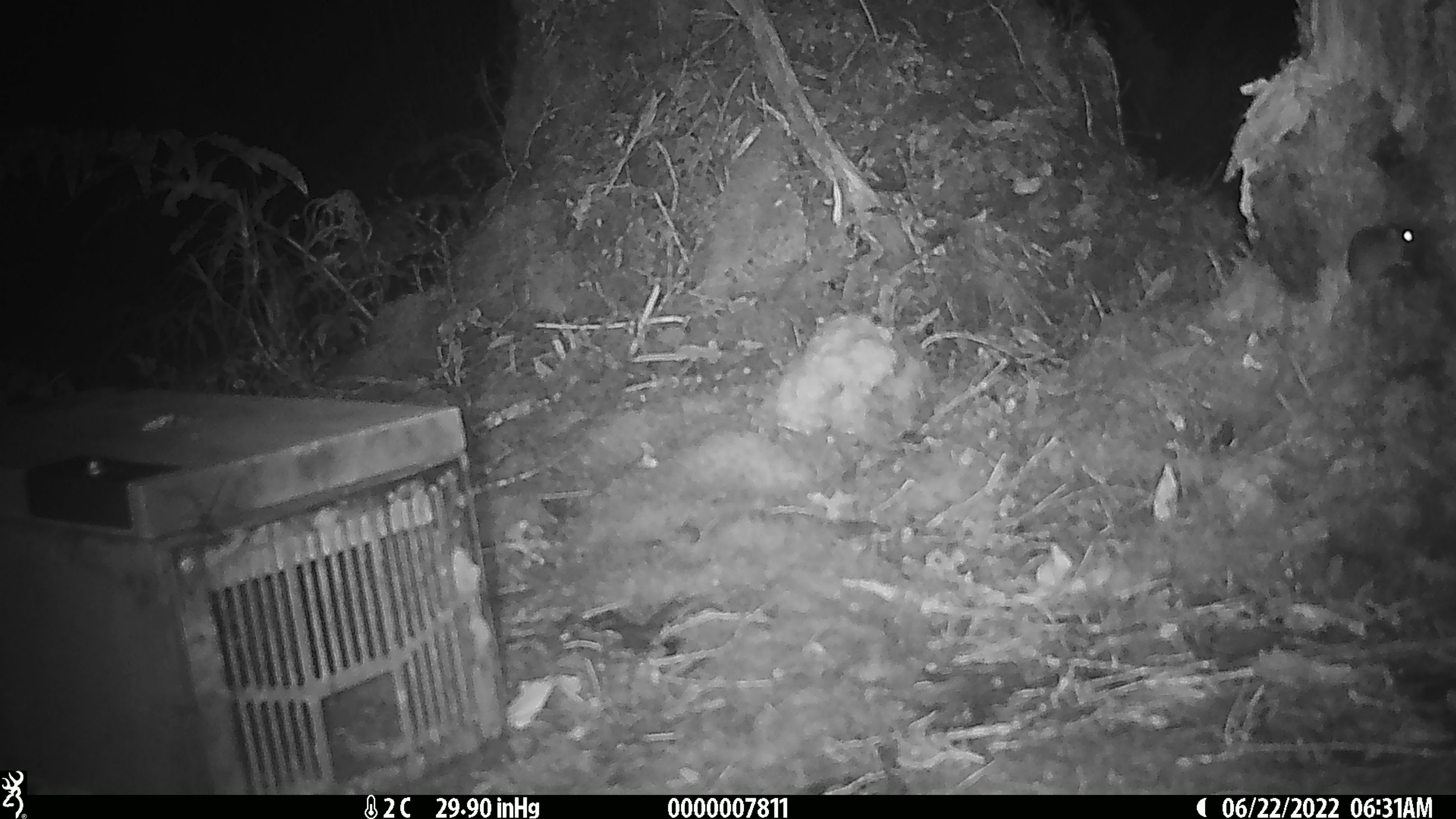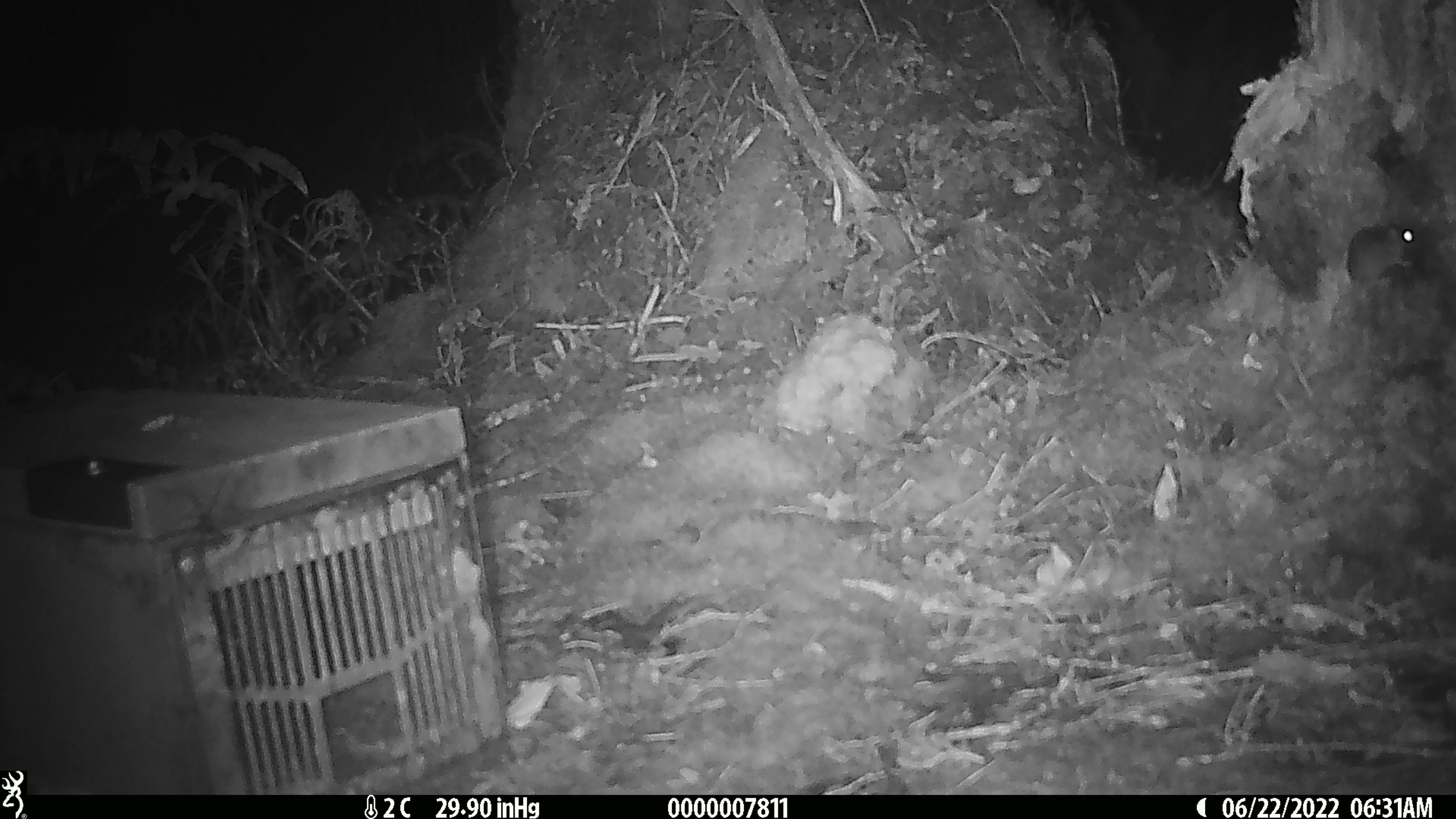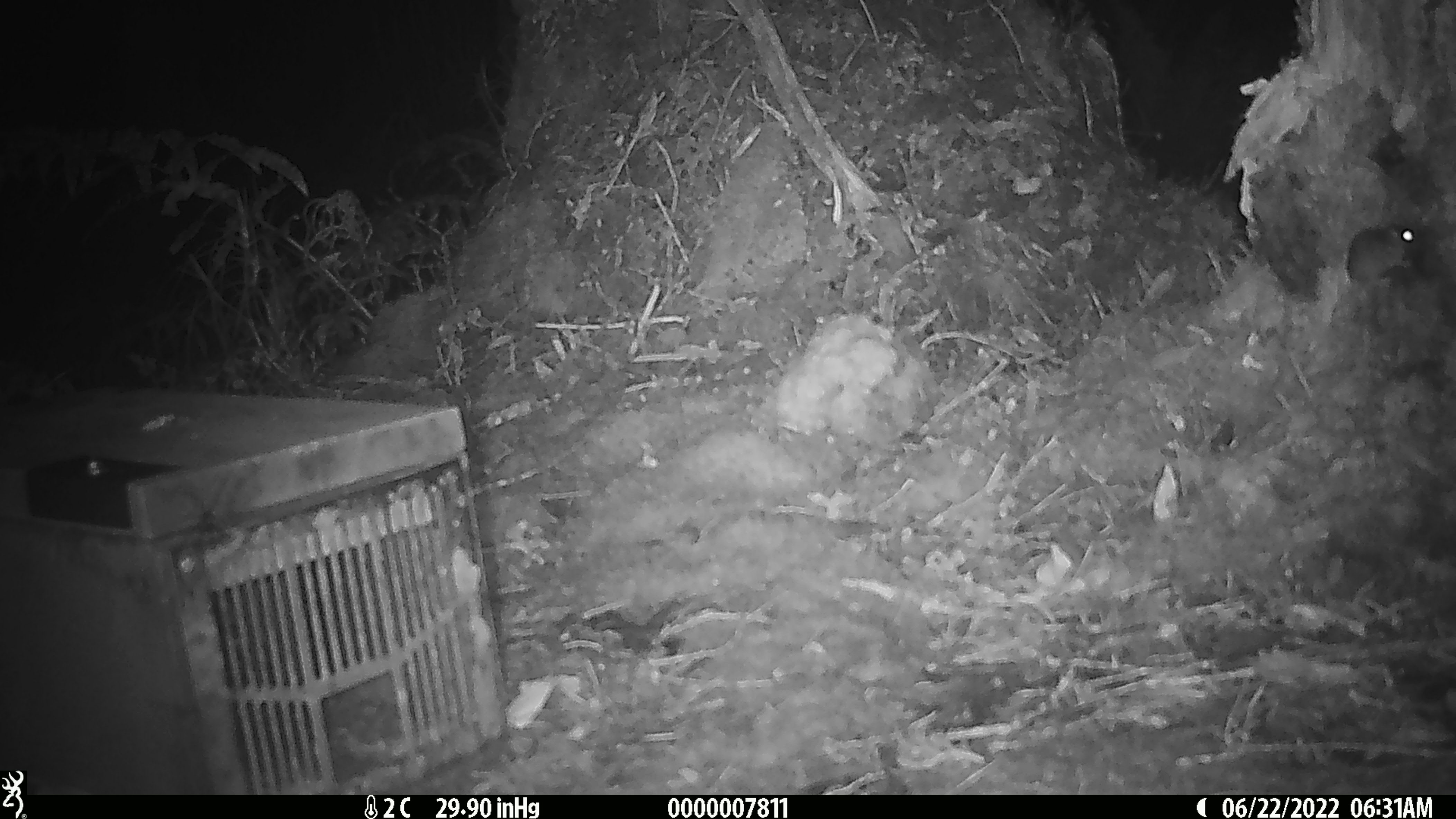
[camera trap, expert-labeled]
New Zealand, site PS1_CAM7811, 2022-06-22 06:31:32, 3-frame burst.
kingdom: Animalia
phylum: Chordata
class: Mammalia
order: Rodentia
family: Muridae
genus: Mus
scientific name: Mus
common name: mouse